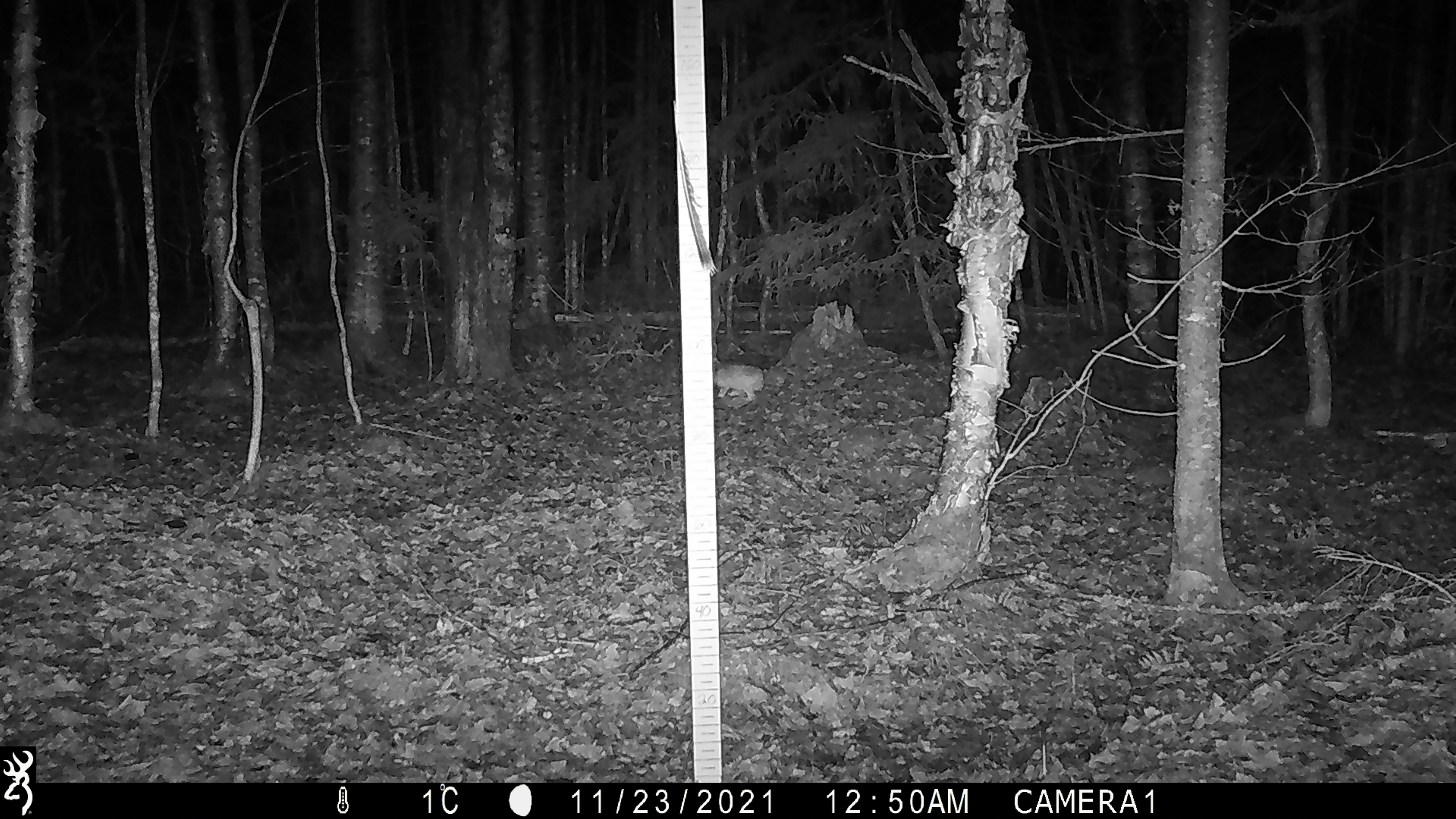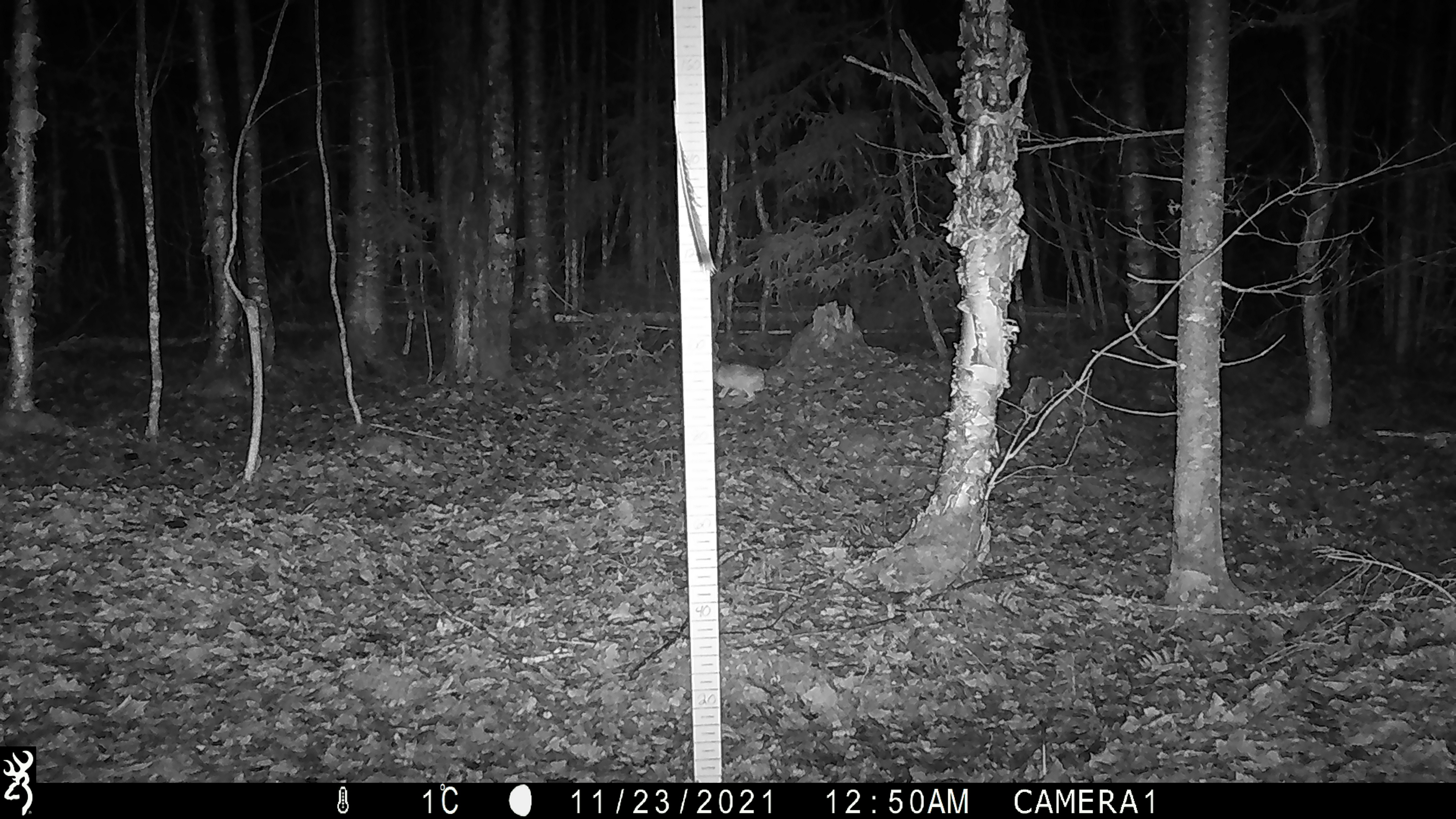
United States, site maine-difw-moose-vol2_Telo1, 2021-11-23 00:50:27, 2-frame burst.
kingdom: Animalia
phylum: Chordata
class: Mammalia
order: Carnivora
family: Canidae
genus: Canis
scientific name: Canis latrans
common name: coyote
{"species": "coyote (Canis latrans)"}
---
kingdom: Animalia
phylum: Chordata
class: Mammalia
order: Lagomorpha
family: Leporidae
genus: Lepus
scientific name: Lepus americanus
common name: snowshoe hare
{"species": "snowshoe hare (Lepus americanus)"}